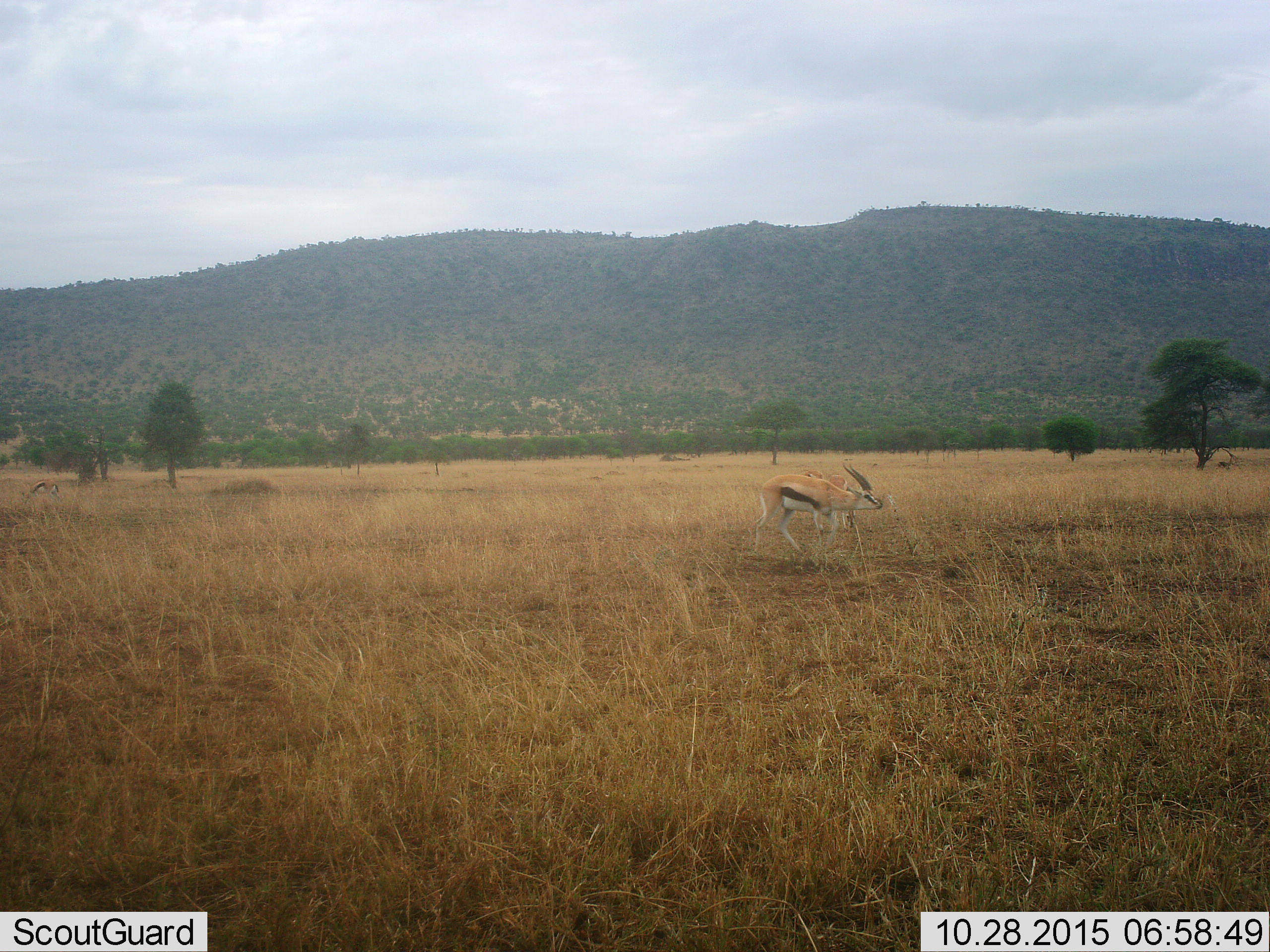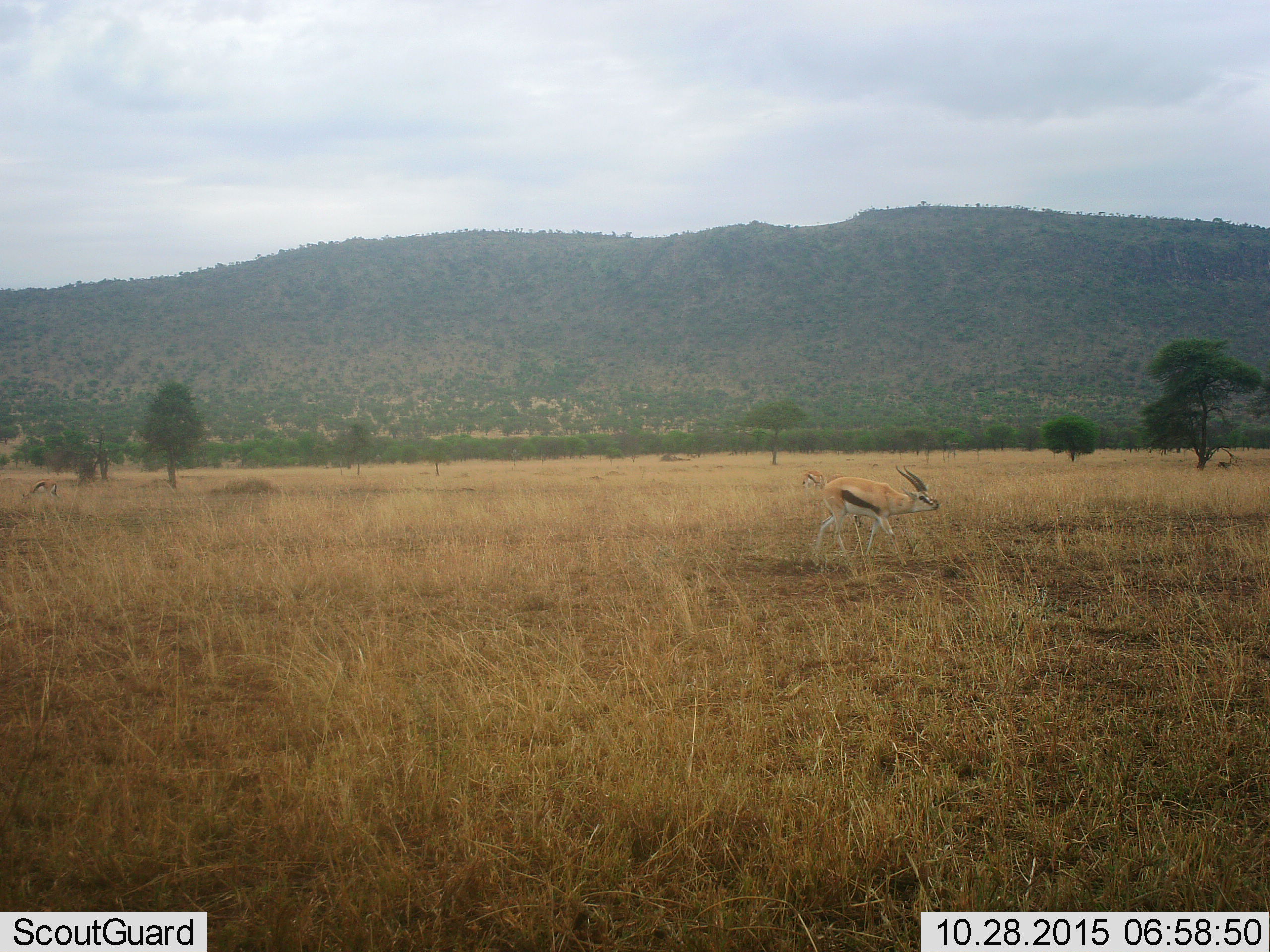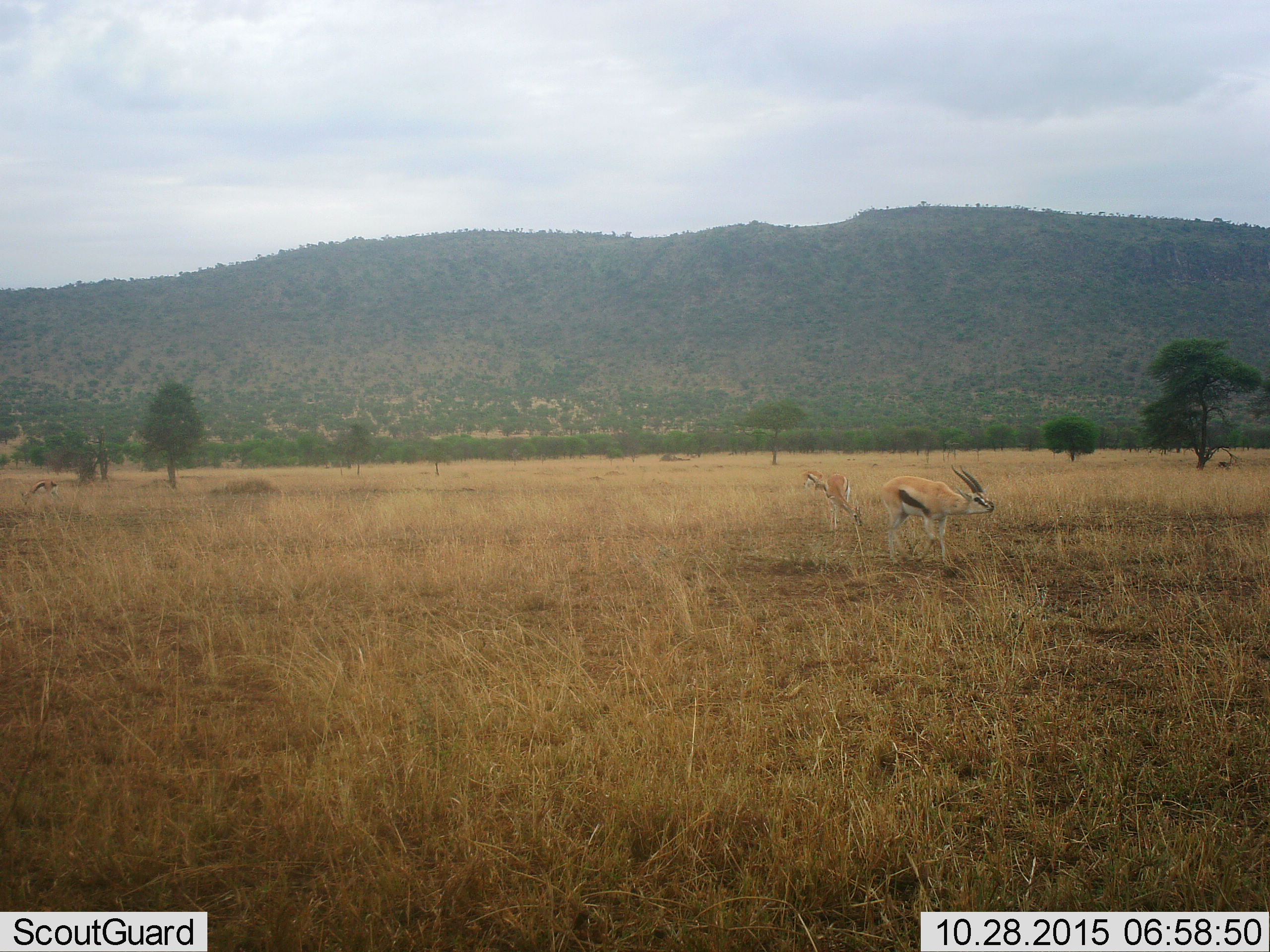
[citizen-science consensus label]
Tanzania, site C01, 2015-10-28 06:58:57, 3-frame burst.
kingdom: Animalia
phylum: Chordata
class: Mammalia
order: Artiodactyla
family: Bovidae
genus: Eudorcas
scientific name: Eudorcas thomsonii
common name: thomson's gazelle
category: gazellethomsons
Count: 4.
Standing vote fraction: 47%.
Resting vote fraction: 0%.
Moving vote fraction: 79%.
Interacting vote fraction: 5%.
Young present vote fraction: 16%.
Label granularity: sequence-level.